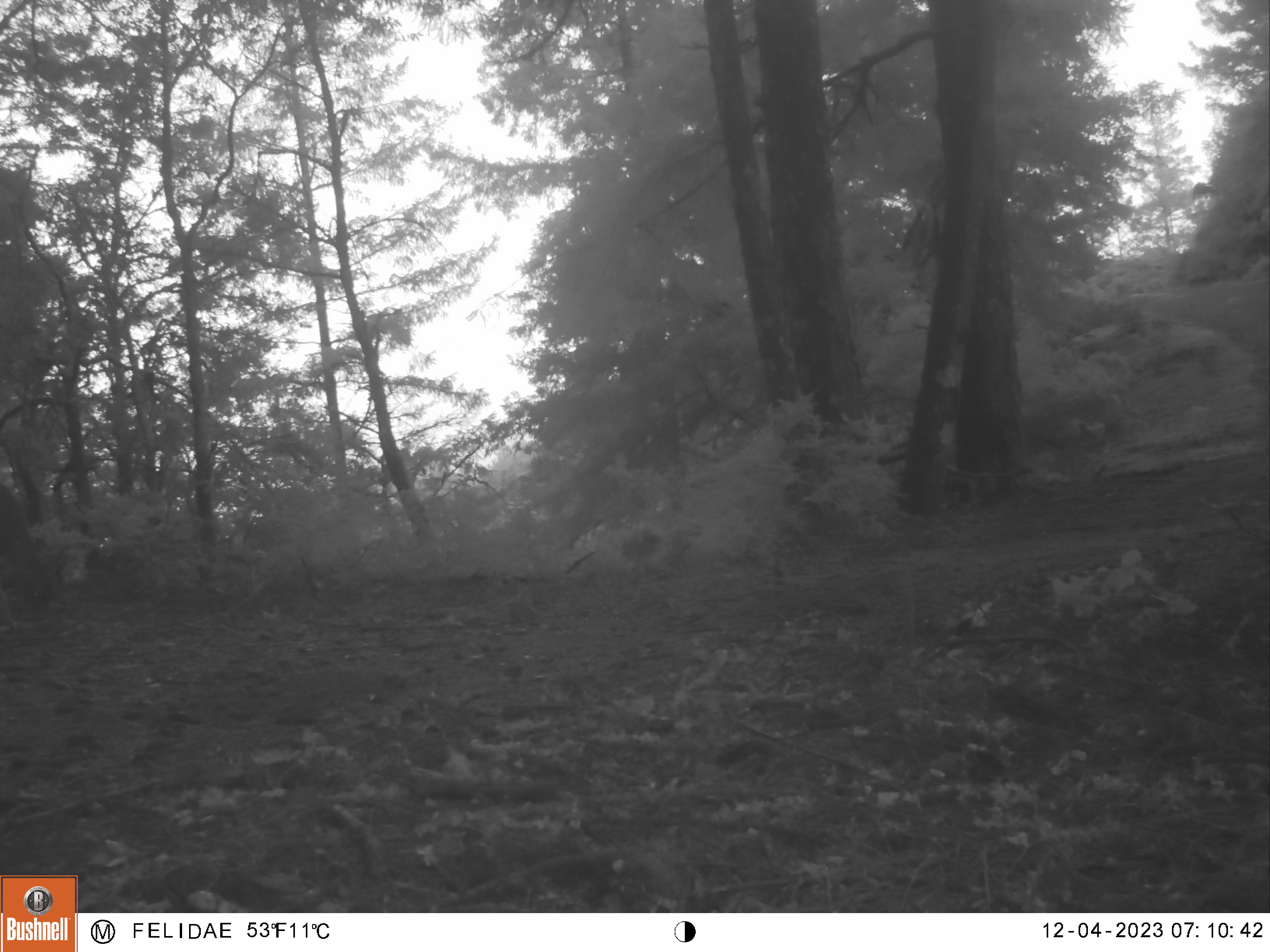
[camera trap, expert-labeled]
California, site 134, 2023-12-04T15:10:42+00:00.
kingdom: Animalia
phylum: Chordata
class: Mammalia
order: Artiodactyla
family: Cervidae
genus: Odocoileus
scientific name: Odocoileus hemionus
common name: mule deer